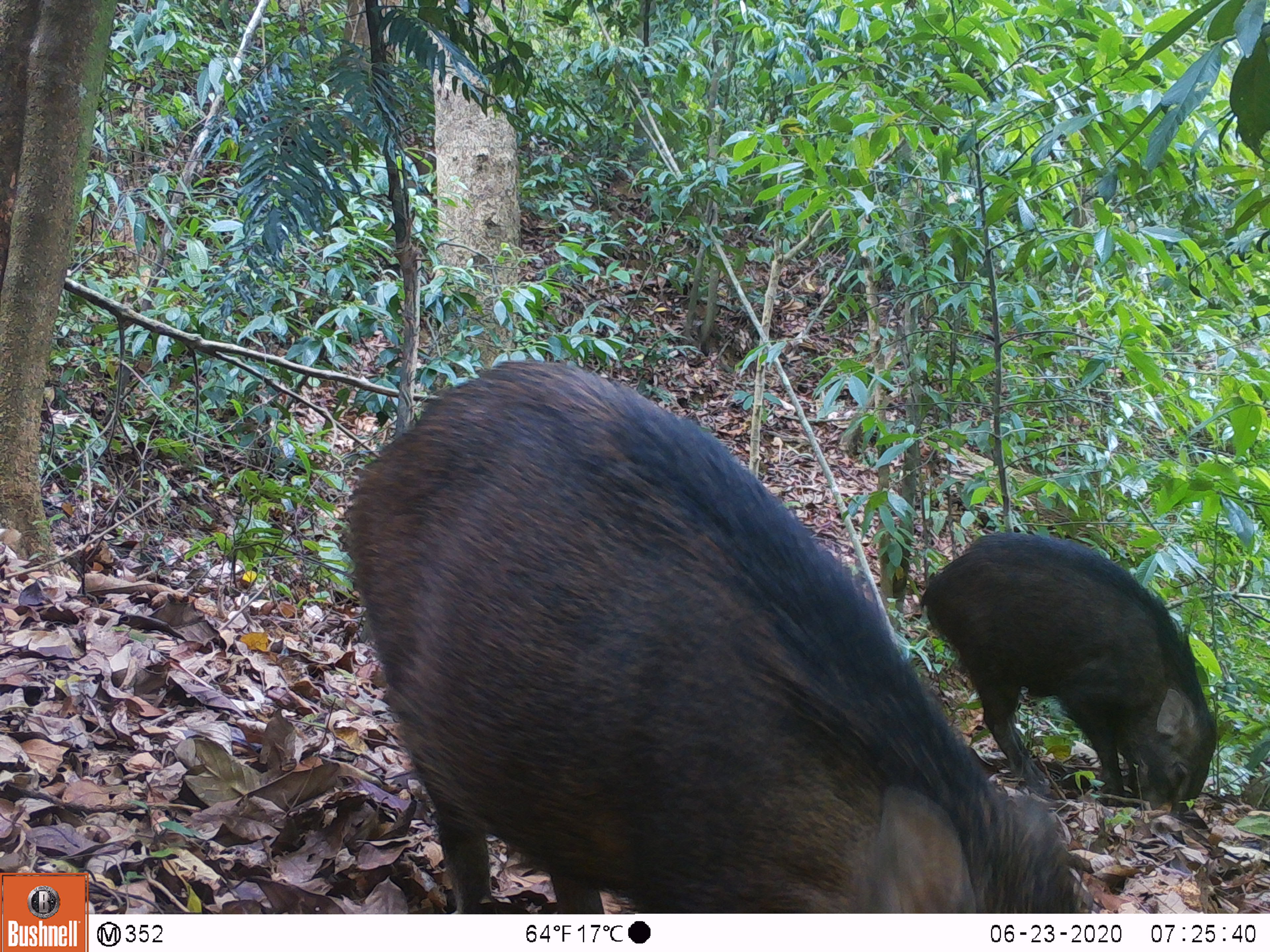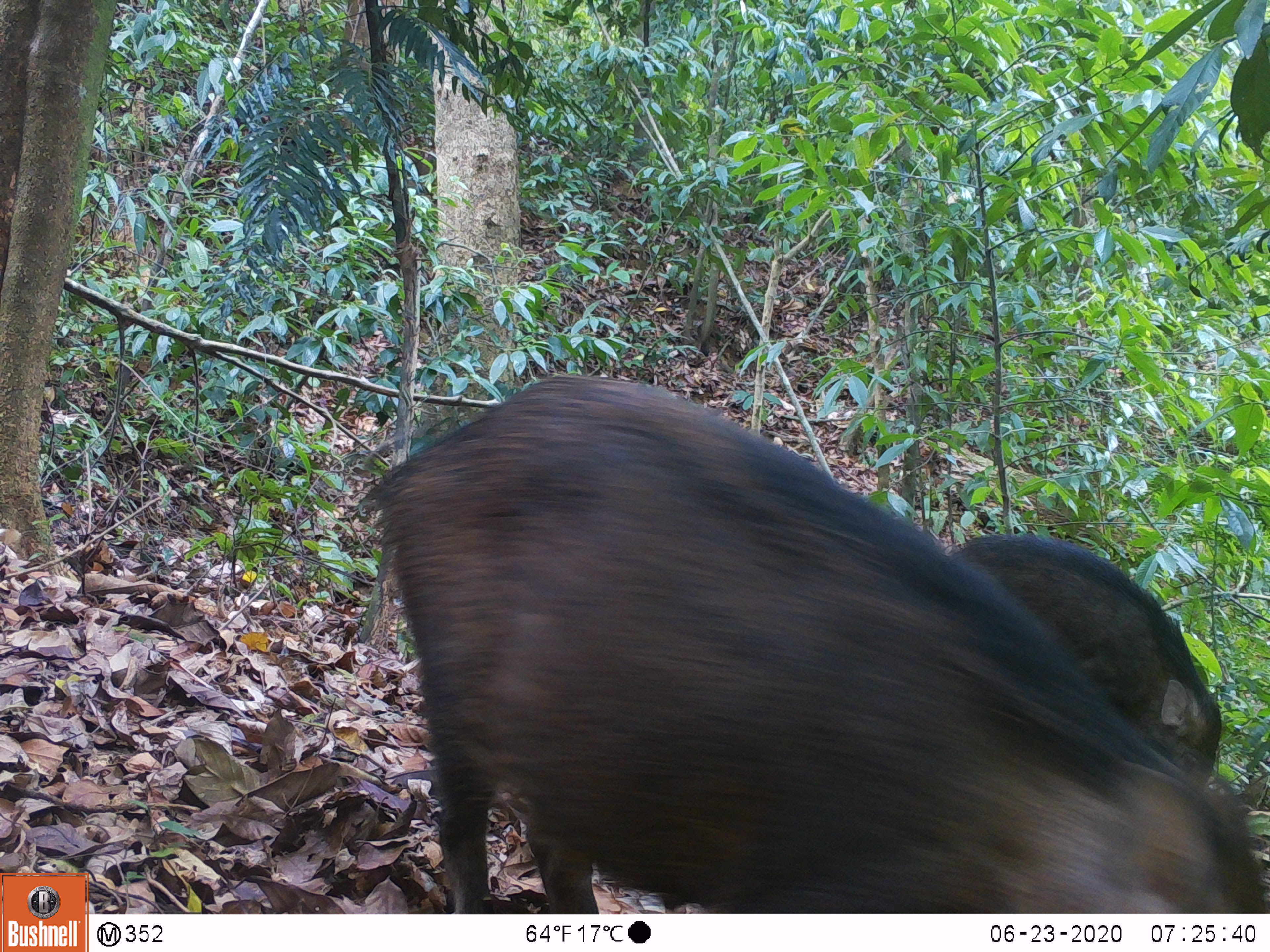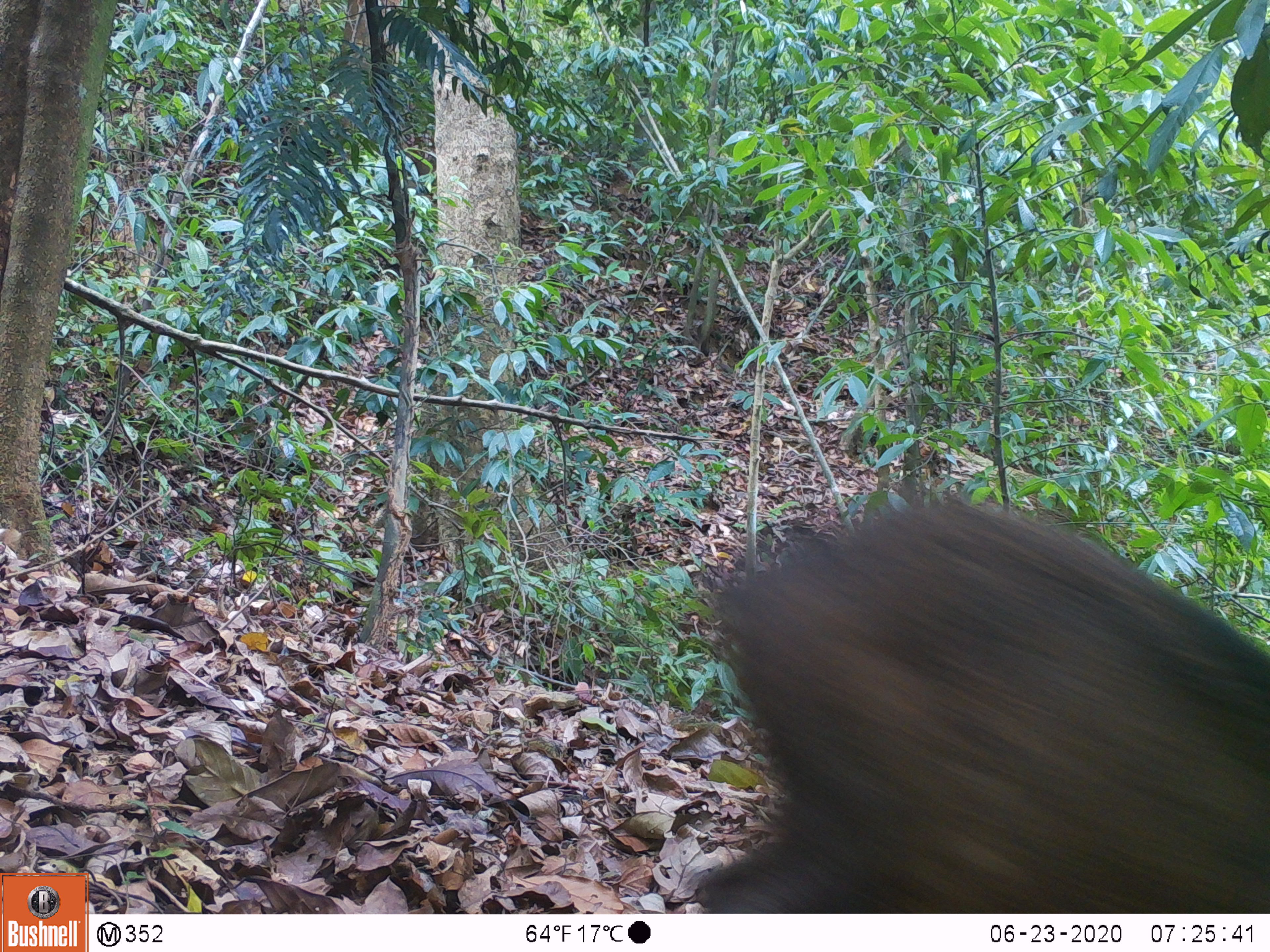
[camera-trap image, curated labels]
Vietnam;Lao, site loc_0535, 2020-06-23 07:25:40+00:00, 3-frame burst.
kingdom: Animalia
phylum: Chordata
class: Mammalia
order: Artiodactyla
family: Suidae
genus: Sus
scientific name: Sus scrofa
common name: eurasian wild pig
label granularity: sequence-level